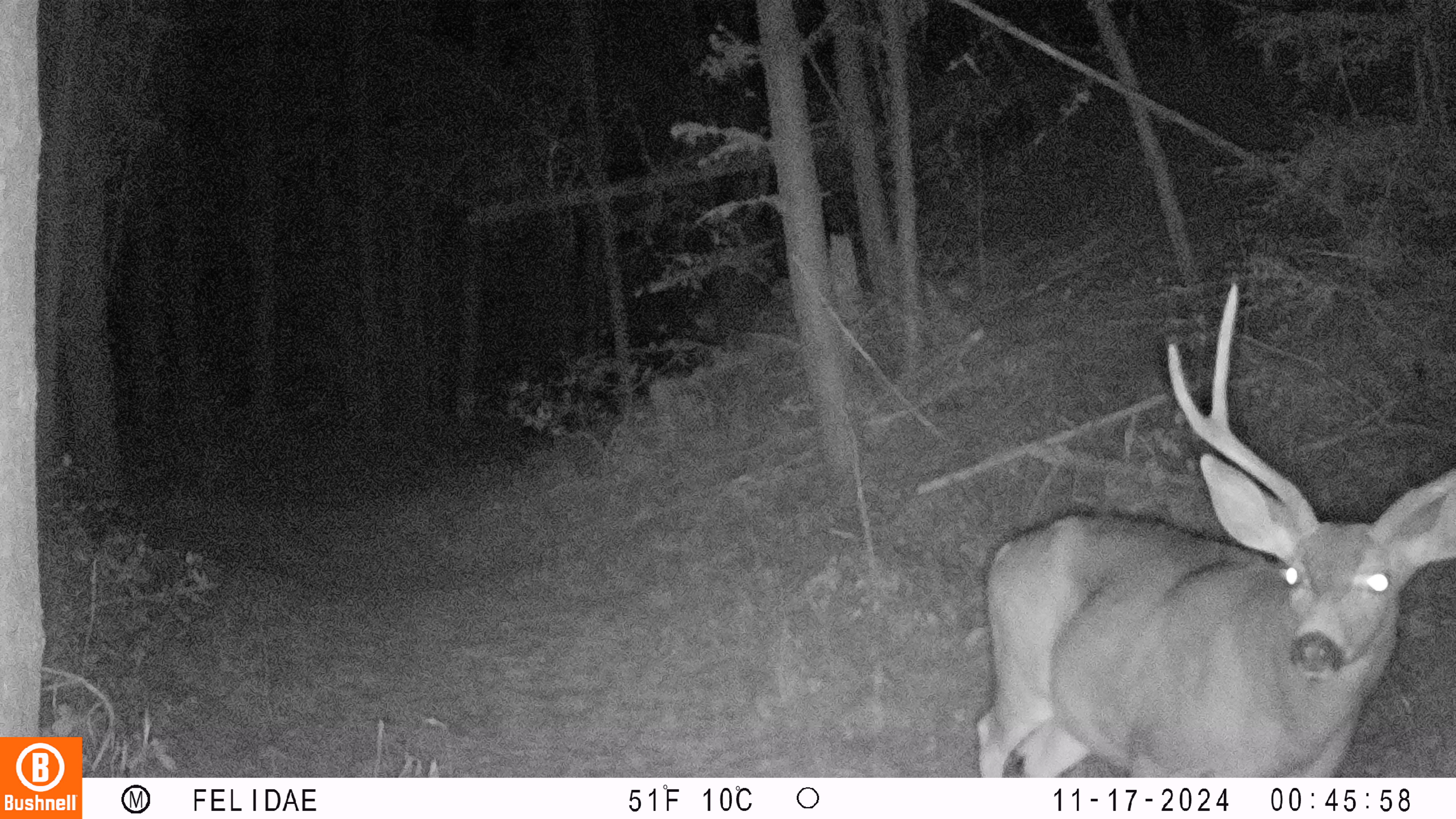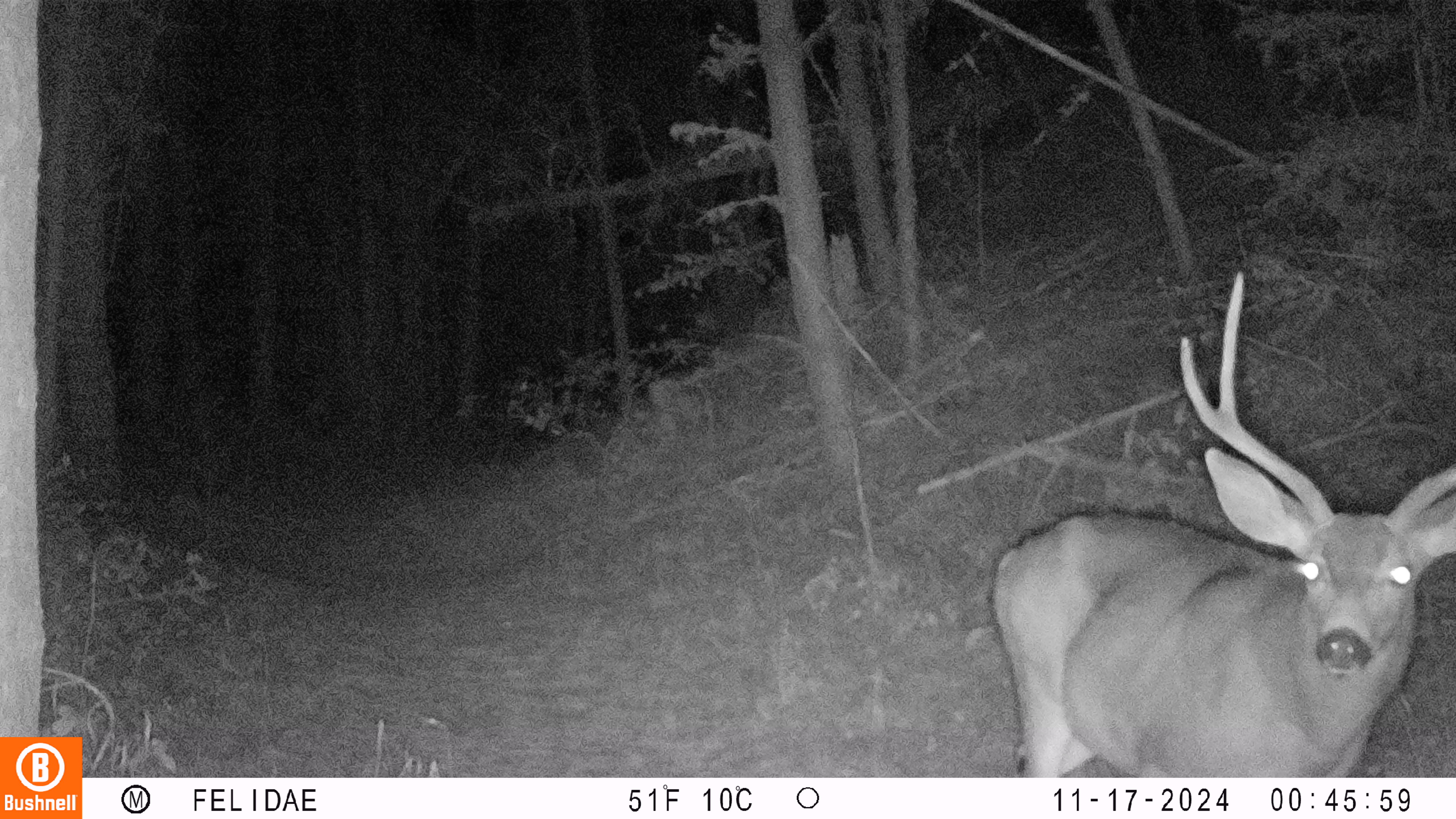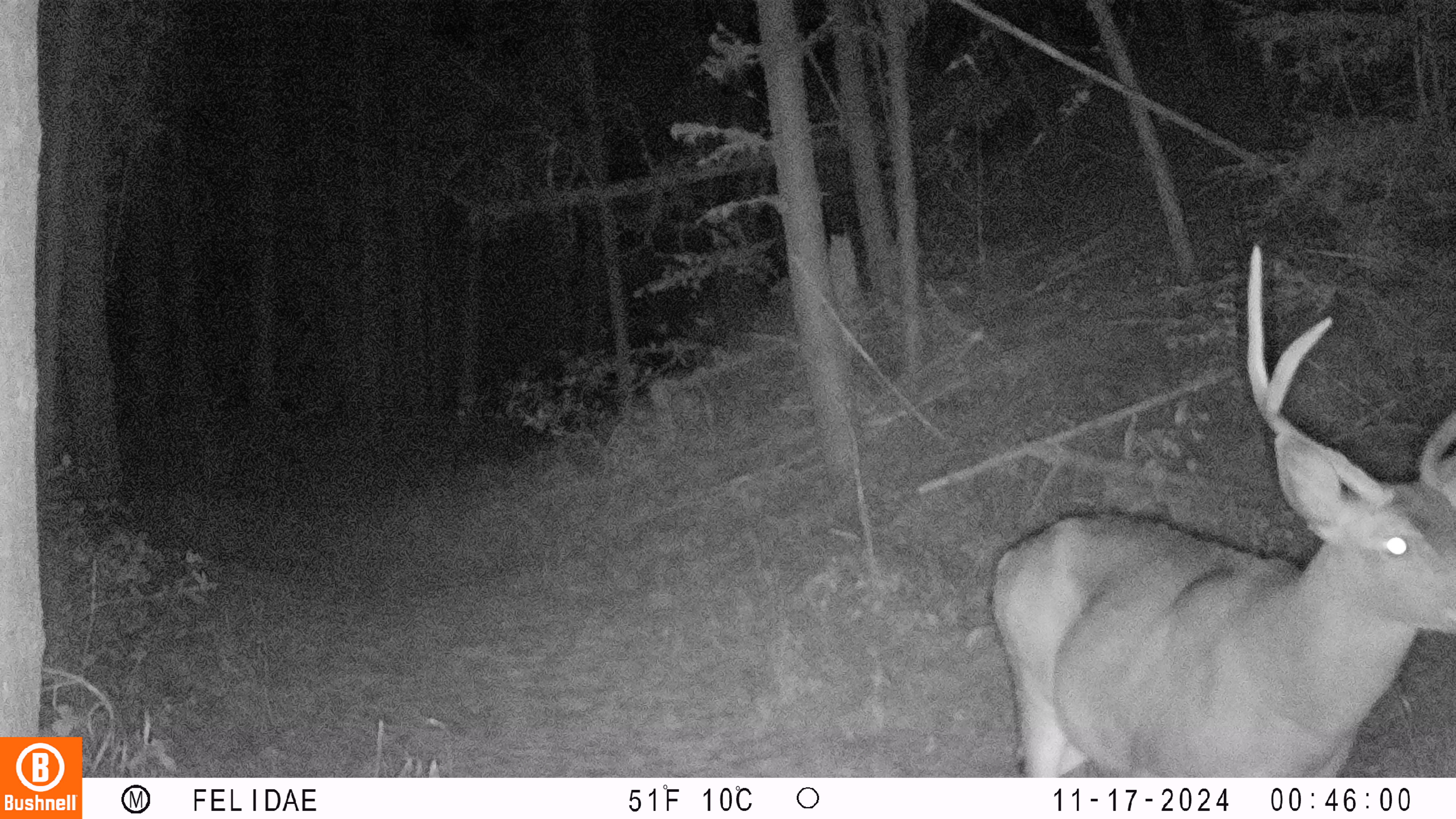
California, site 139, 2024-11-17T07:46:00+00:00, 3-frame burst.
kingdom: Animalia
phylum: Chordata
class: Mammalia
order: Artiodactyla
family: Cervidae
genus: Odocoileus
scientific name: Odocoileus hemionus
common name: mule deer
Mule deer (Odocoileus hemionus).